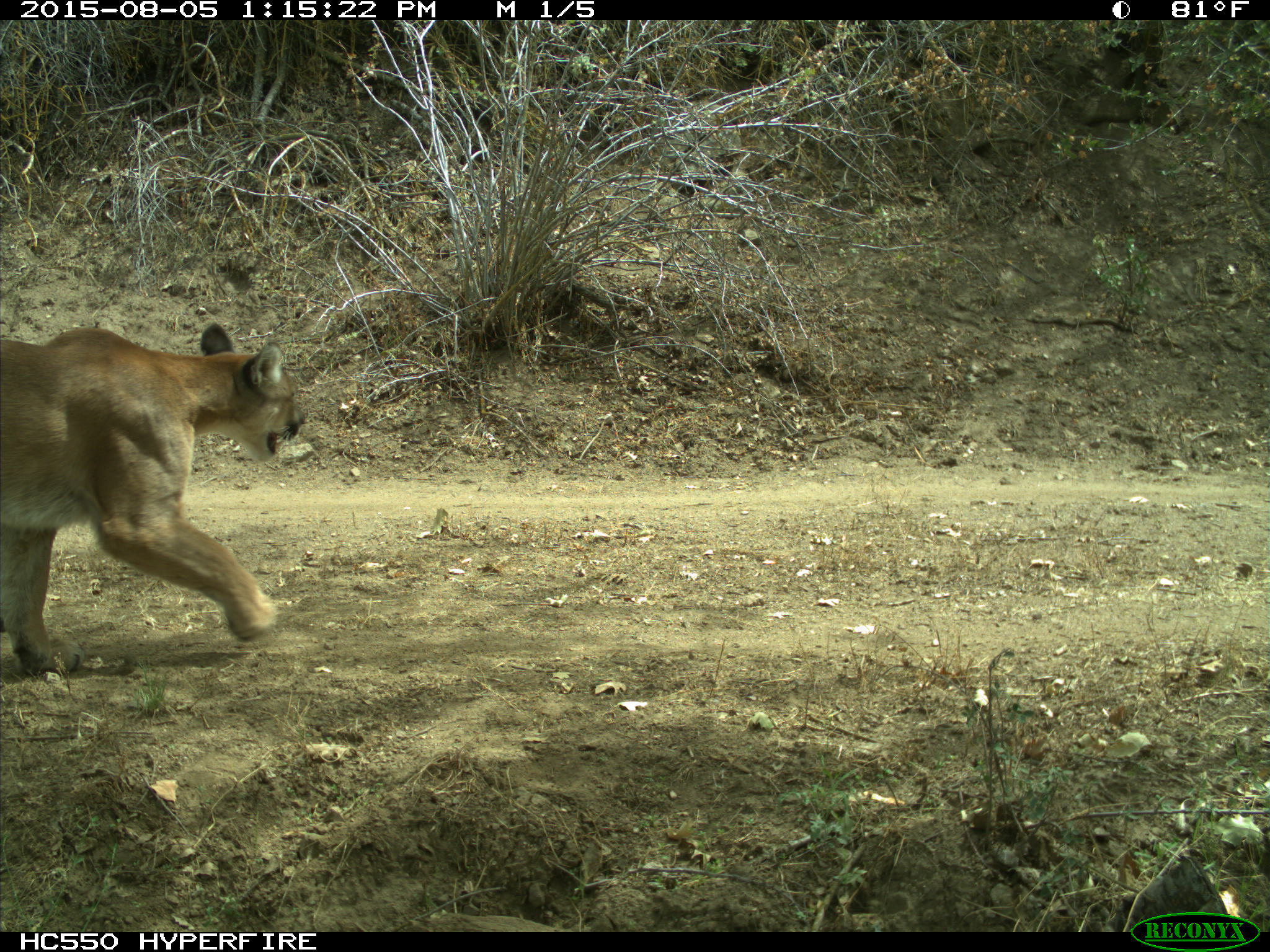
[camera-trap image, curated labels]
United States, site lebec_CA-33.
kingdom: Animalia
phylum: Chordata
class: Mammalia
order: Carnivora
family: Felidae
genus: Puma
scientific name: Puma concolor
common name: mountain lion